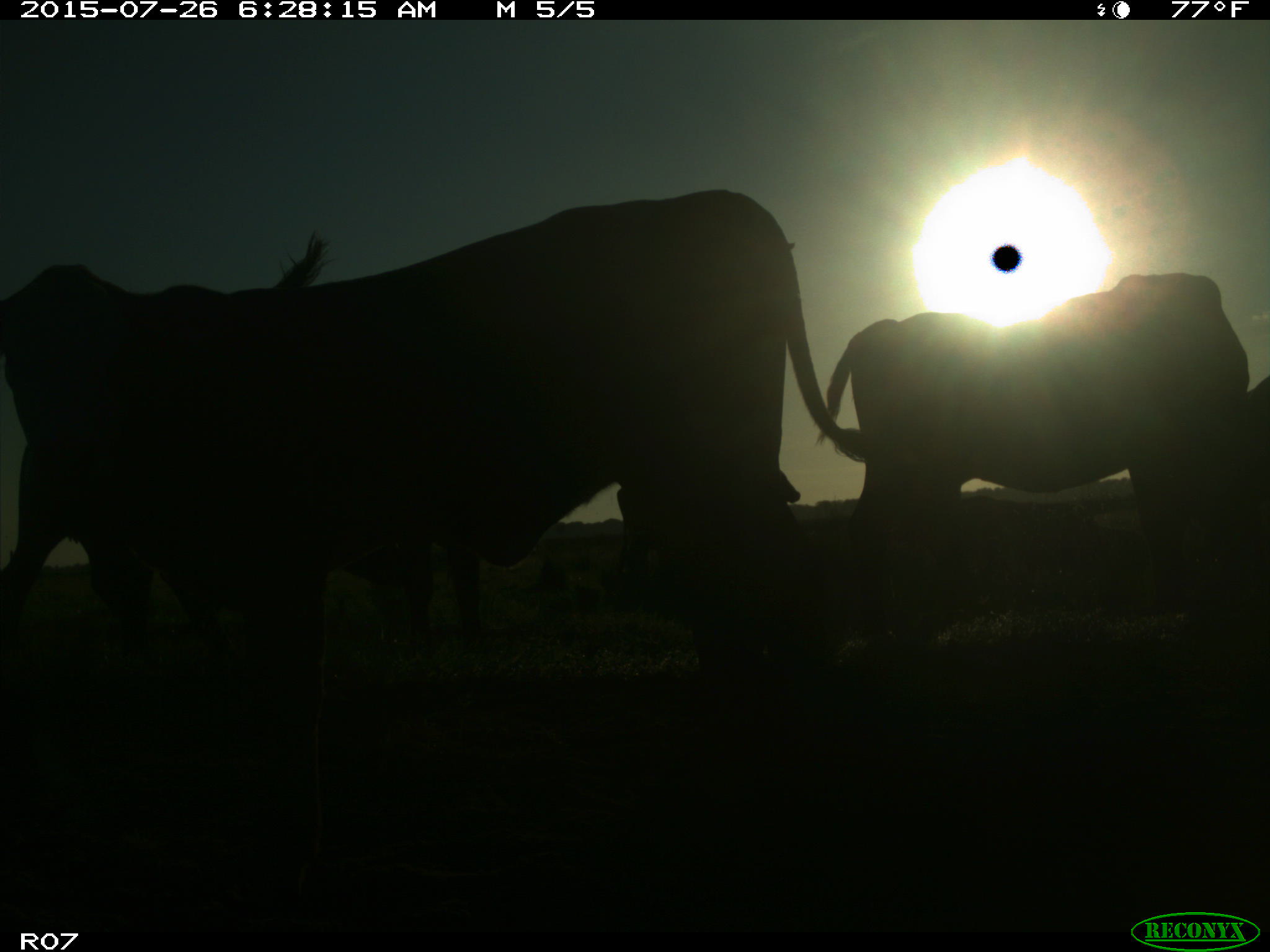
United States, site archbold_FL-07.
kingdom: Animalia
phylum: Chordata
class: Mammalia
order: Artiodactyla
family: Bovidae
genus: Bos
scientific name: Bos taurus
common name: domestic cow